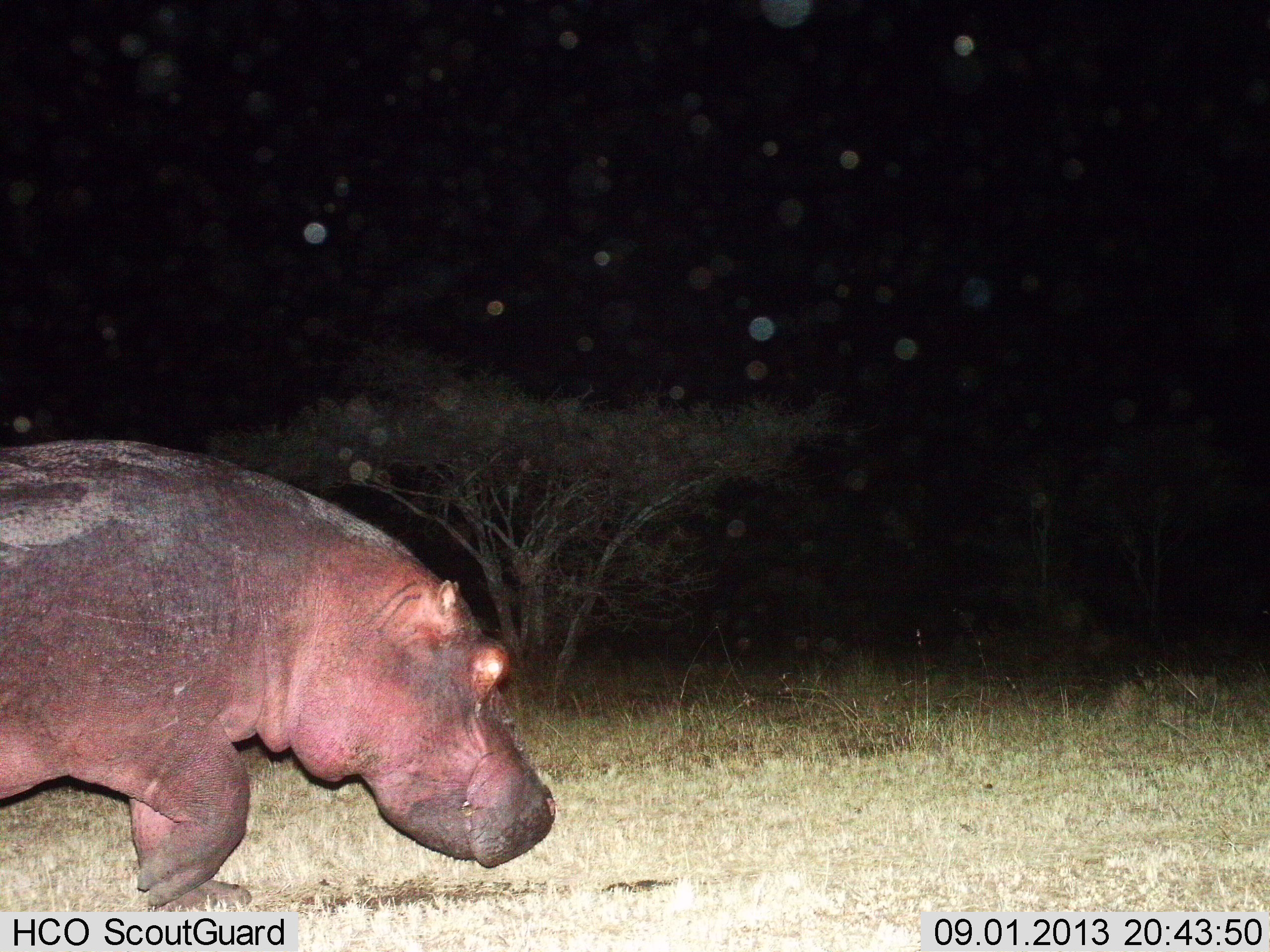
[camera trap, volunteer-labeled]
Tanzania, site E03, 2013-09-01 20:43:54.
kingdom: Animalia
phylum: Chordata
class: Mammalia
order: Artiodactyla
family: Hippopotamidae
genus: Hippopotamus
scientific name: Hippopotamus amphibius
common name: hippopotamus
Hippopotamus (Hippopotamus amphibius), count 1. Behavior (volunteer vote fractions): standing 17%, resting 0%, moving 83%, interacting 0%. Young present (vote fraction): 0%. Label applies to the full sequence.